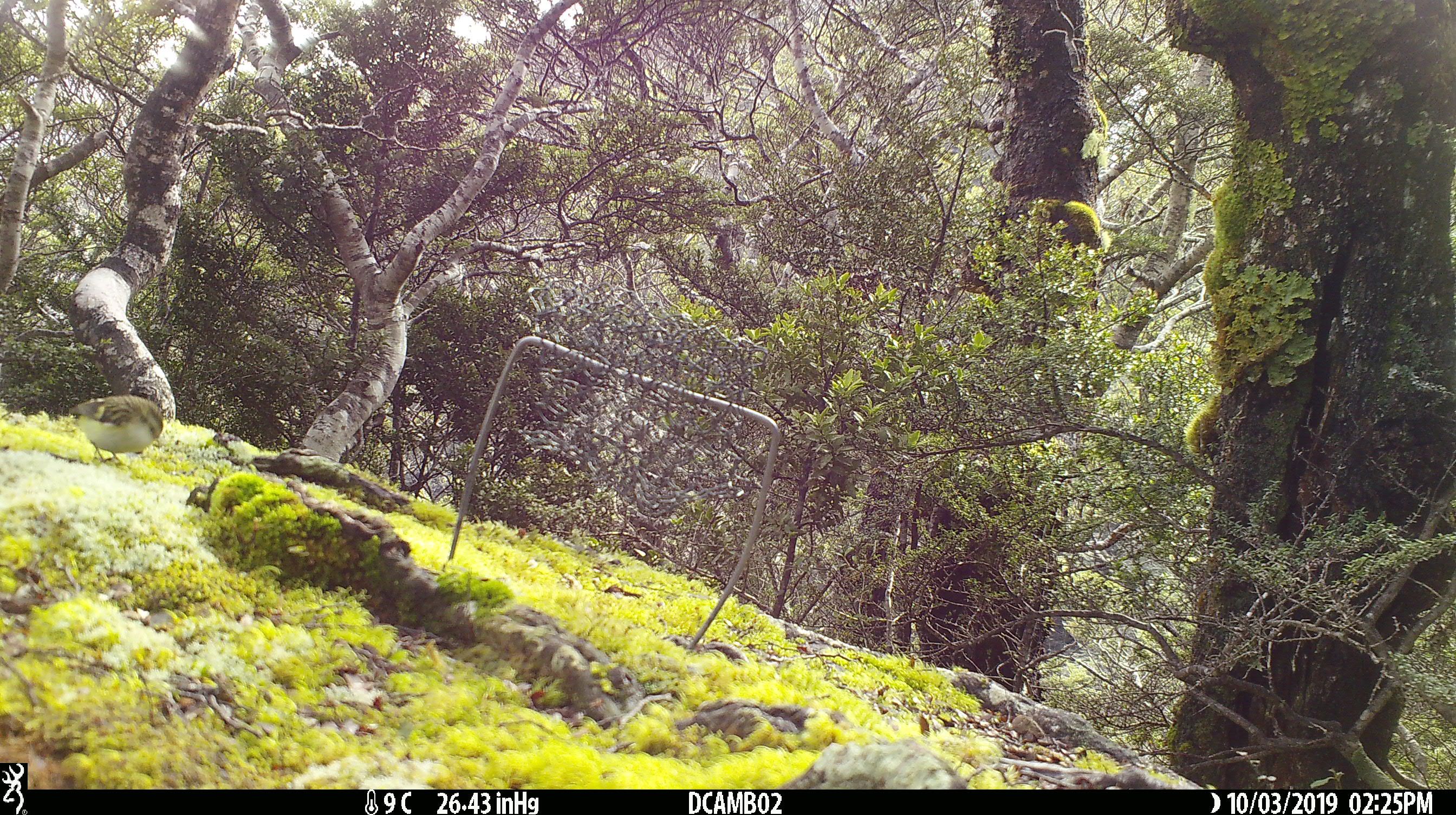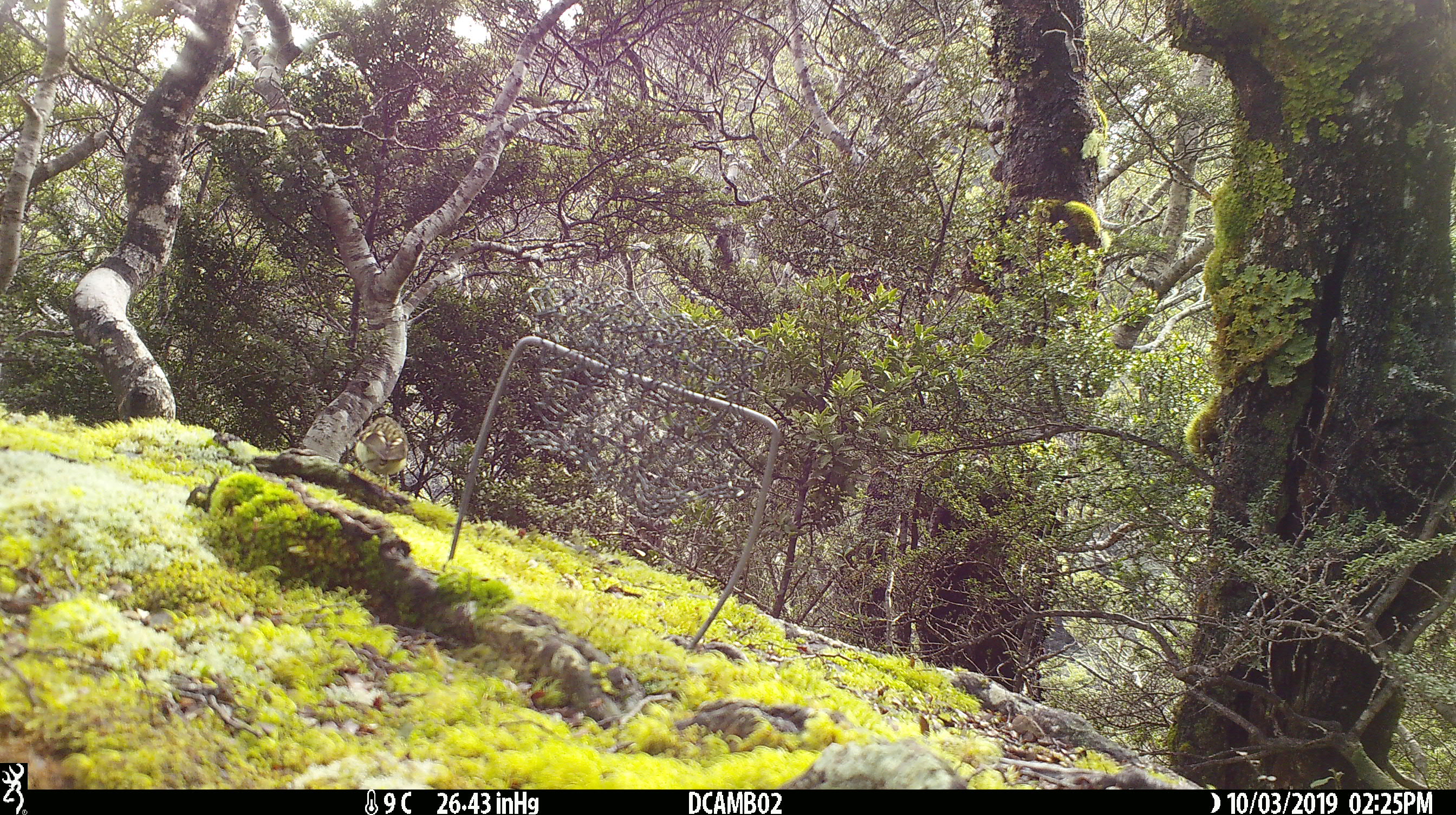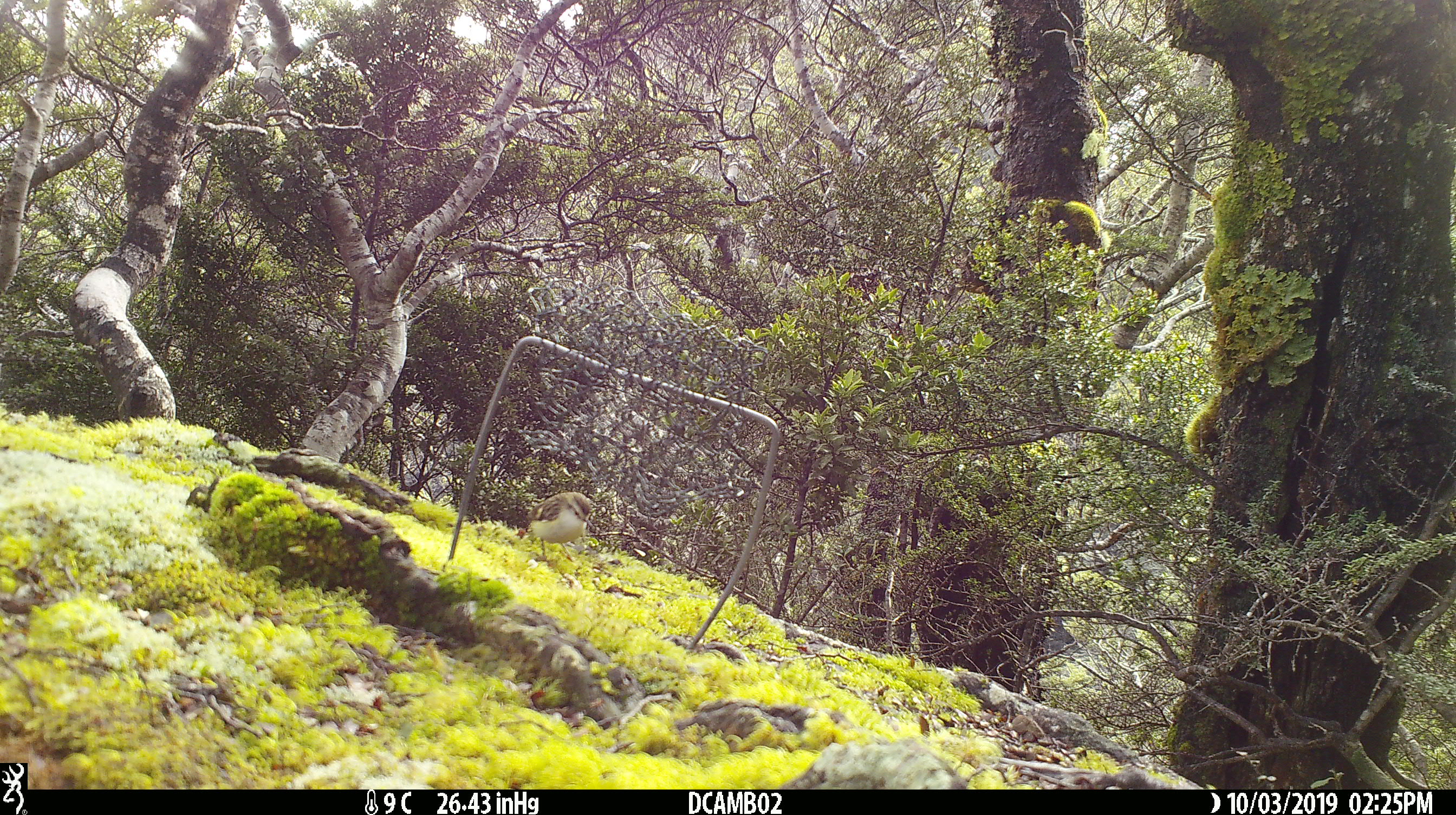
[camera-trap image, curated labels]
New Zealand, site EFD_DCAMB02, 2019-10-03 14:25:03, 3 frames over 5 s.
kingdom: Animalia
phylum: Chordata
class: Aves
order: Passeriformes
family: Acanthisittidae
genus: Acanthisitta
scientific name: Acanthisitta chloris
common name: rifleman